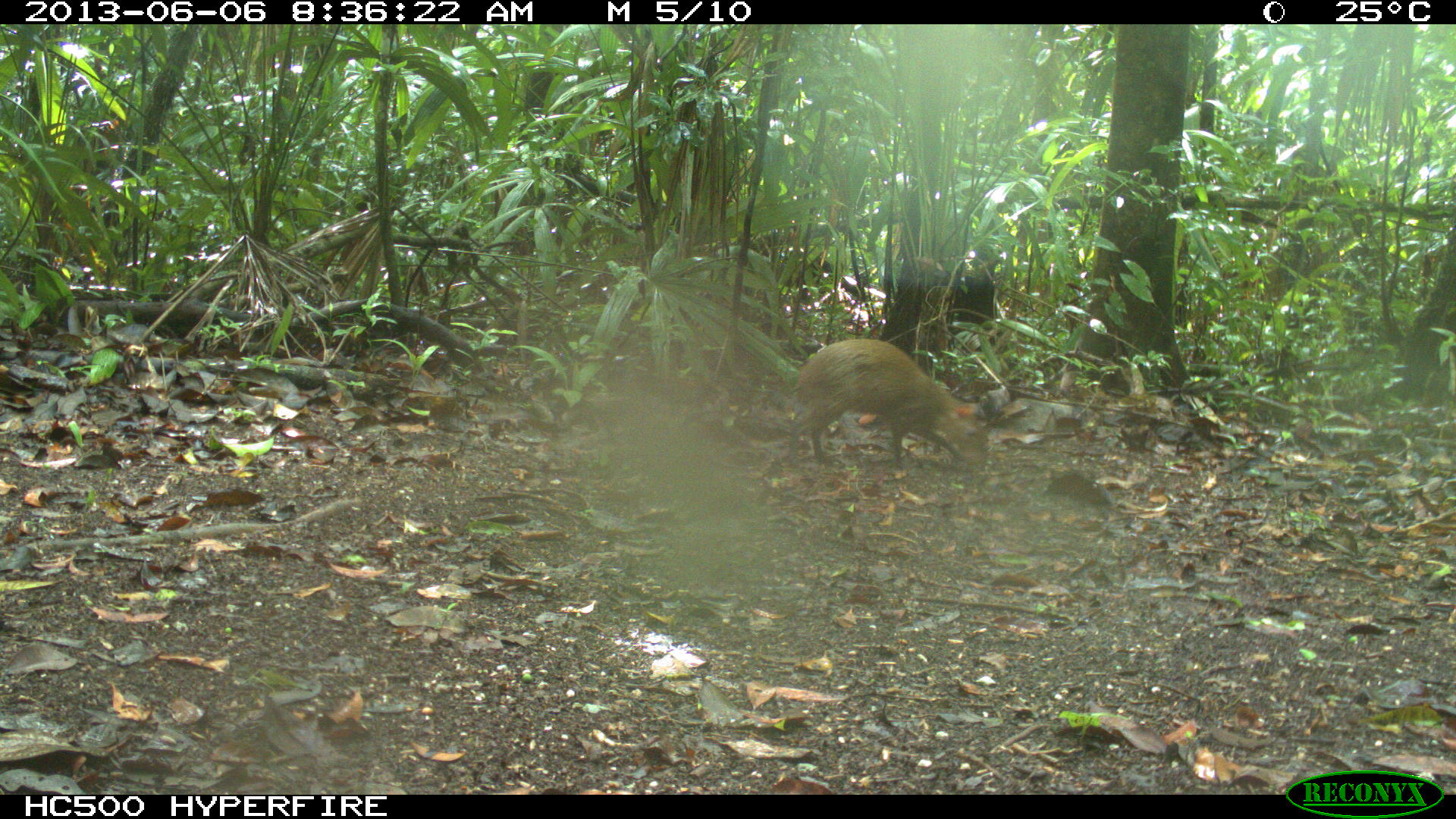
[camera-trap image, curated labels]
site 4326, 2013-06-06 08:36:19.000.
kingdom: Animalia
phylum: Chordata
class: Mammalia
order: Rodentia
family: Dasyproctidae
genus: Dasyprocta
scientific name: Dasyprocta punctata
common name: central american agouti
Dasyprocta punctata (central american agouti), count 1.